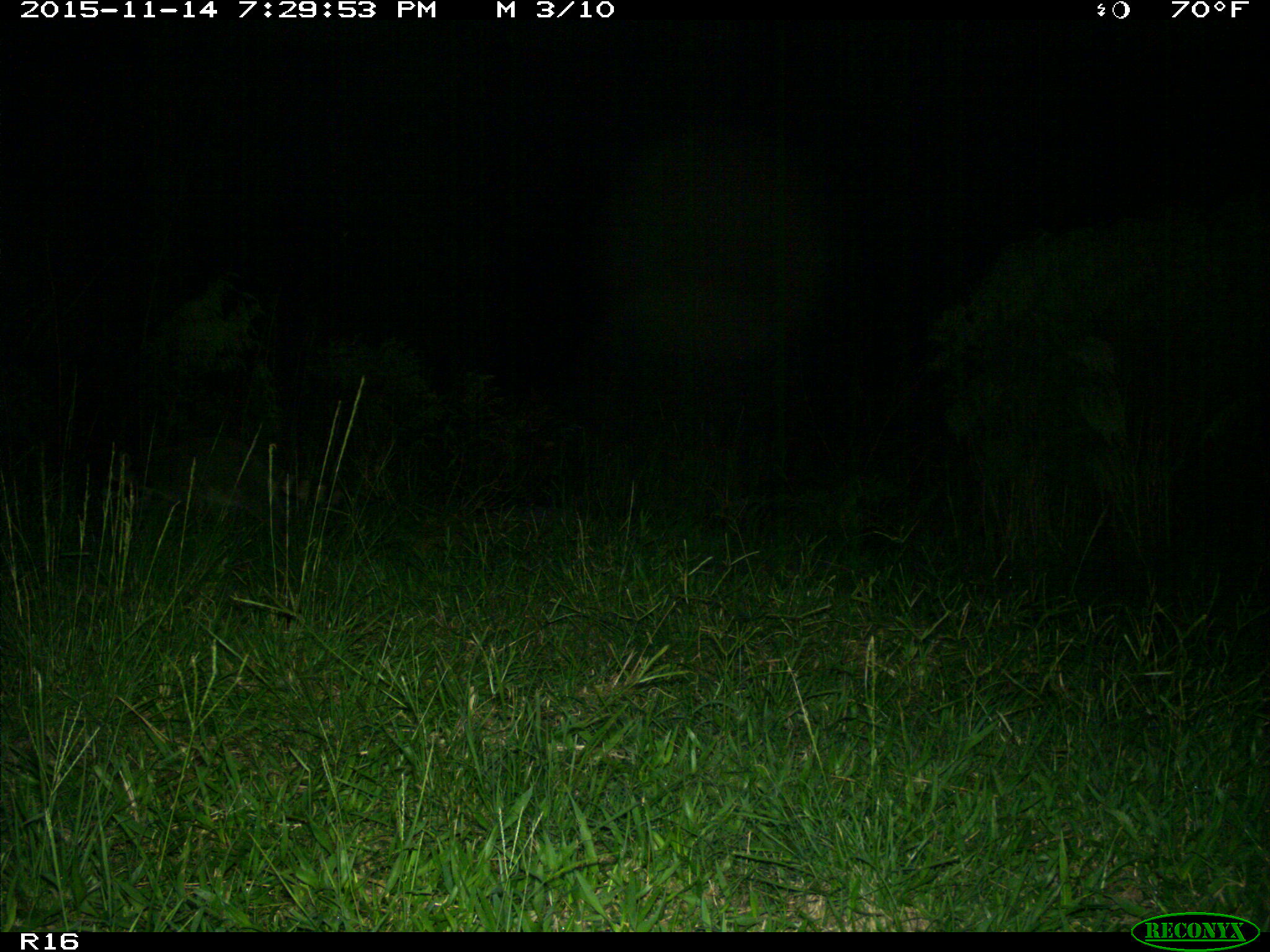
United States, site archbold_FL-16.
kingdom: Animalia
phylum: Chordata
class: Mammalia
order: Carnivora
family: Procyonidae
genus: Procyon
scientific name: Procyon lotor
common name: common raccoon